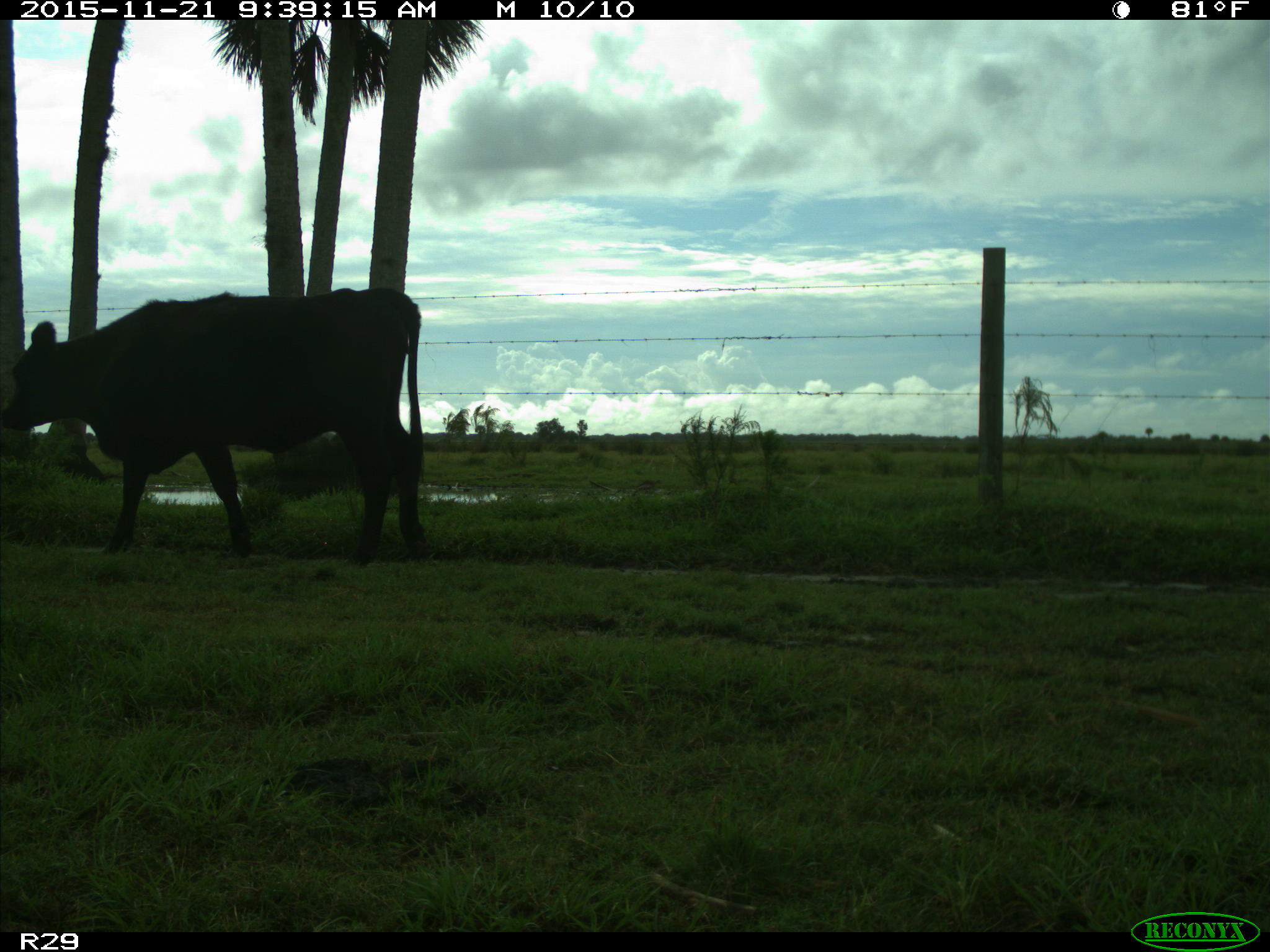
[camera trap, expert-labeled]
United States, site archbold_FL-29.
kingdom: Animalia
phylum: Chordata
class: Mammalia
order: Artiodactyla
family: Bovidae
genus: Bos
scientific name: Bos taurus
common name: domestic cow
Bos taurus (domestic cow).